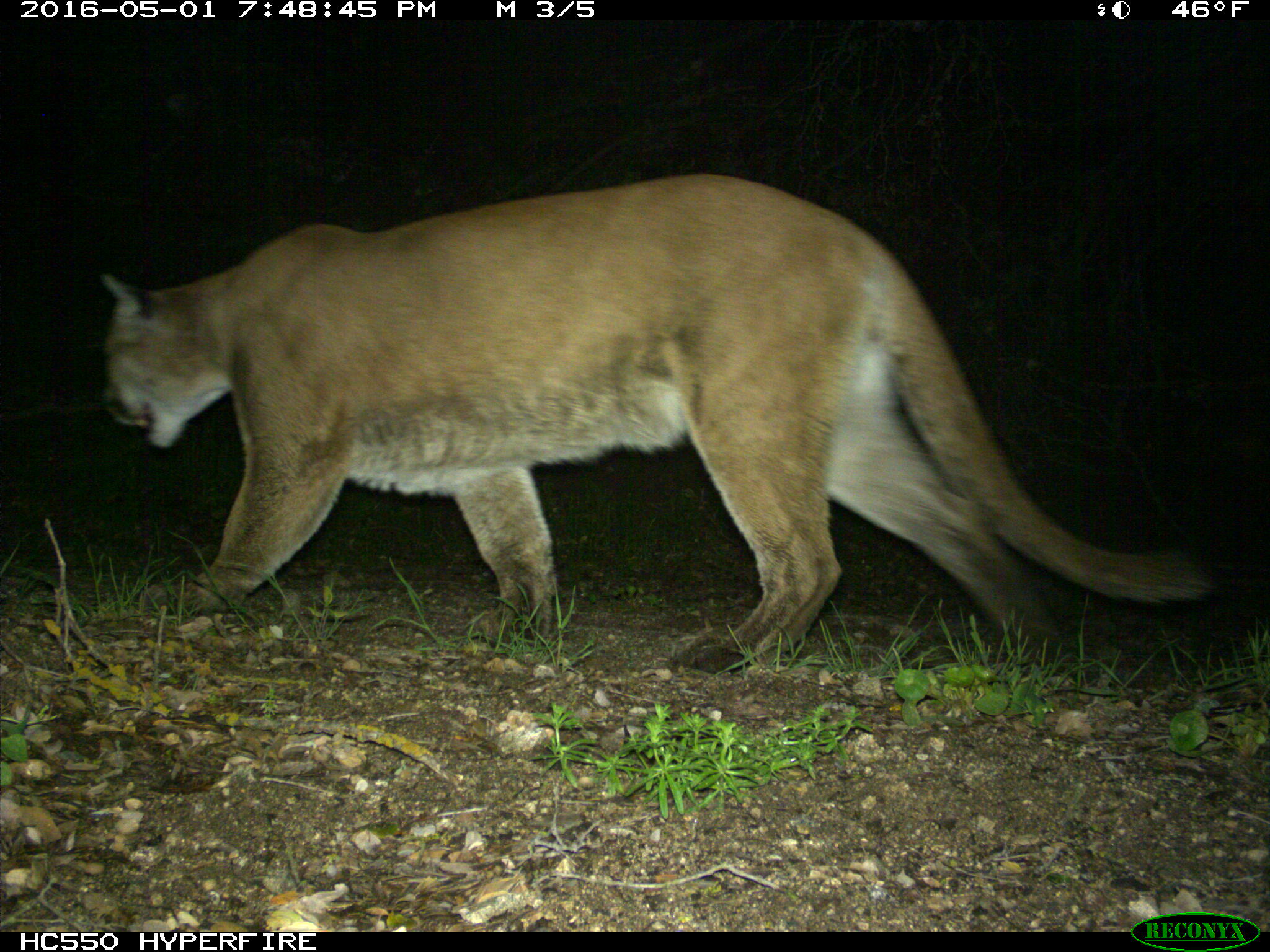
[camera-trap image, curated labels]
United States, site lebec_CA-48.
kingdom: Animalia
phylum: Chordata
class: Mammalia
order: Carnivora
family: Felidae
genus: Puma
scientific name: Puma concolor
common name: mountain lion